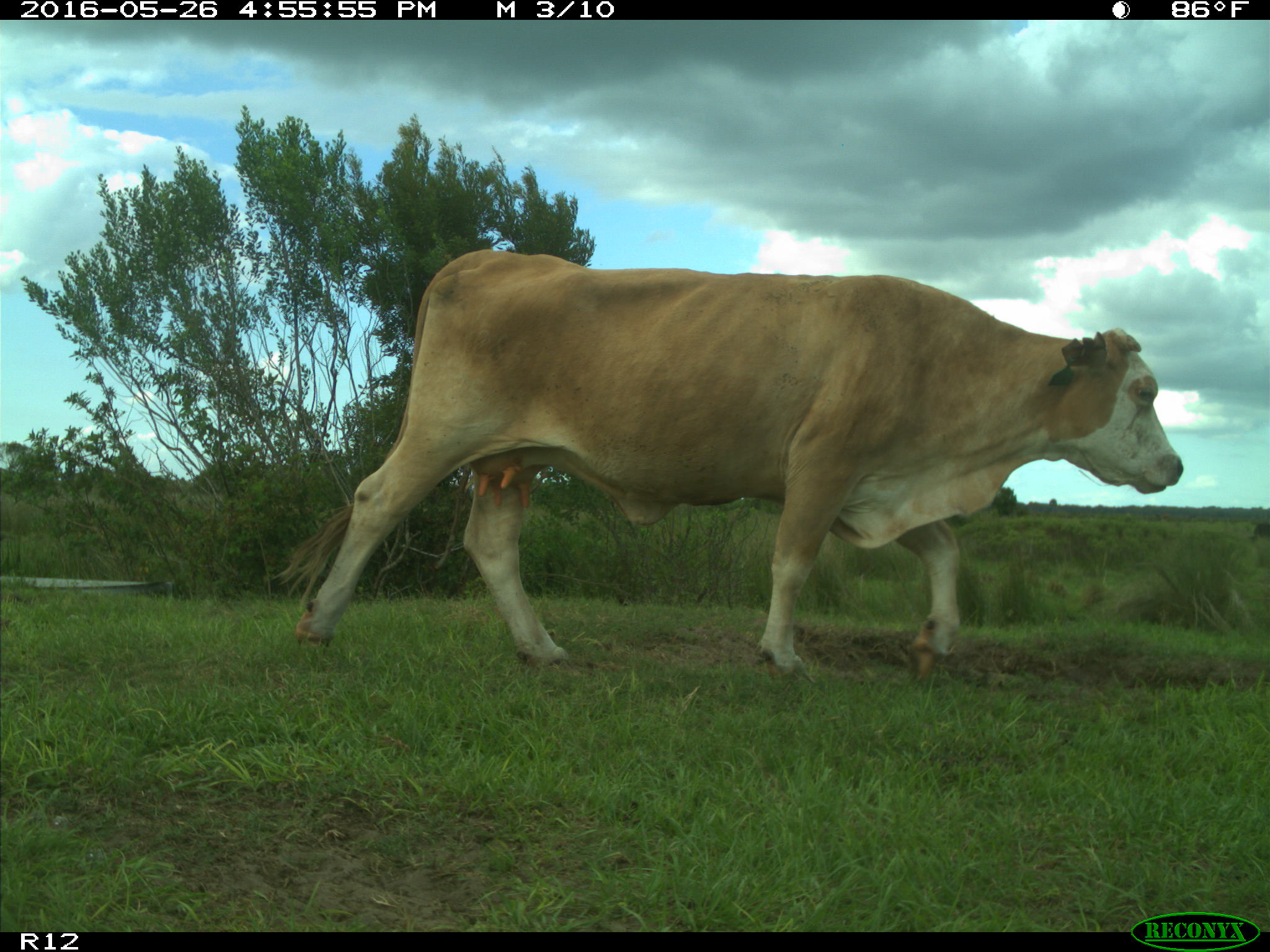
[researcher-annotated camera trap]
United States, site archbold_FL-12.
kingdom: Animalia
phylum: Chordata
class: Mammalia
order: Artiodactyla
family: Bovidae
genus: Bos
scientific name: Bos taurus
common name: domestic cow